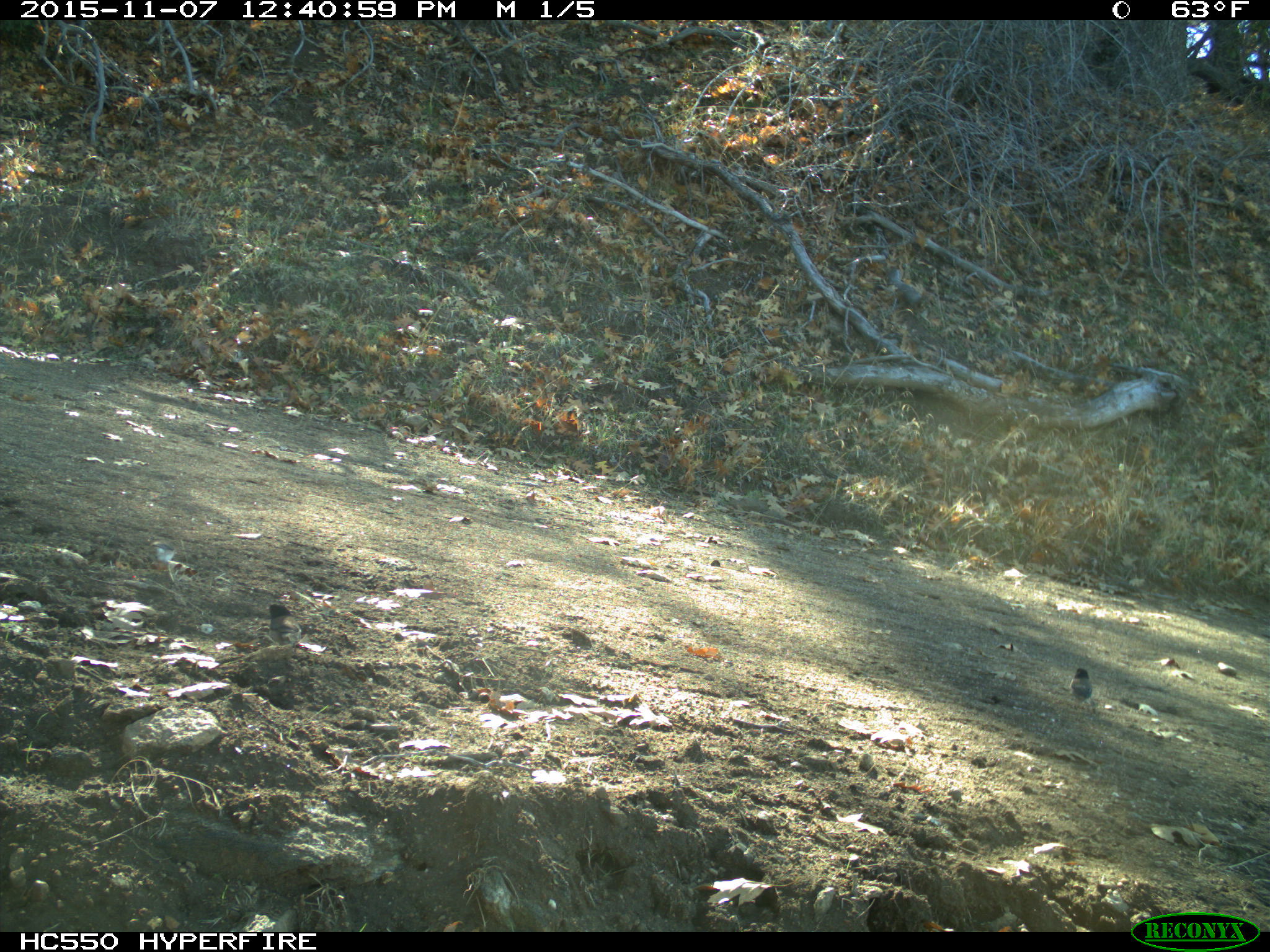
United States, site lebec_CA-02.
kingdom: Animalia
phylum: Chordata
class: Aves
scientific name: Aves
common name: birds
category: unidentified bird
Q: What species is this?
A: Unidentified bird (birds) (Aves).